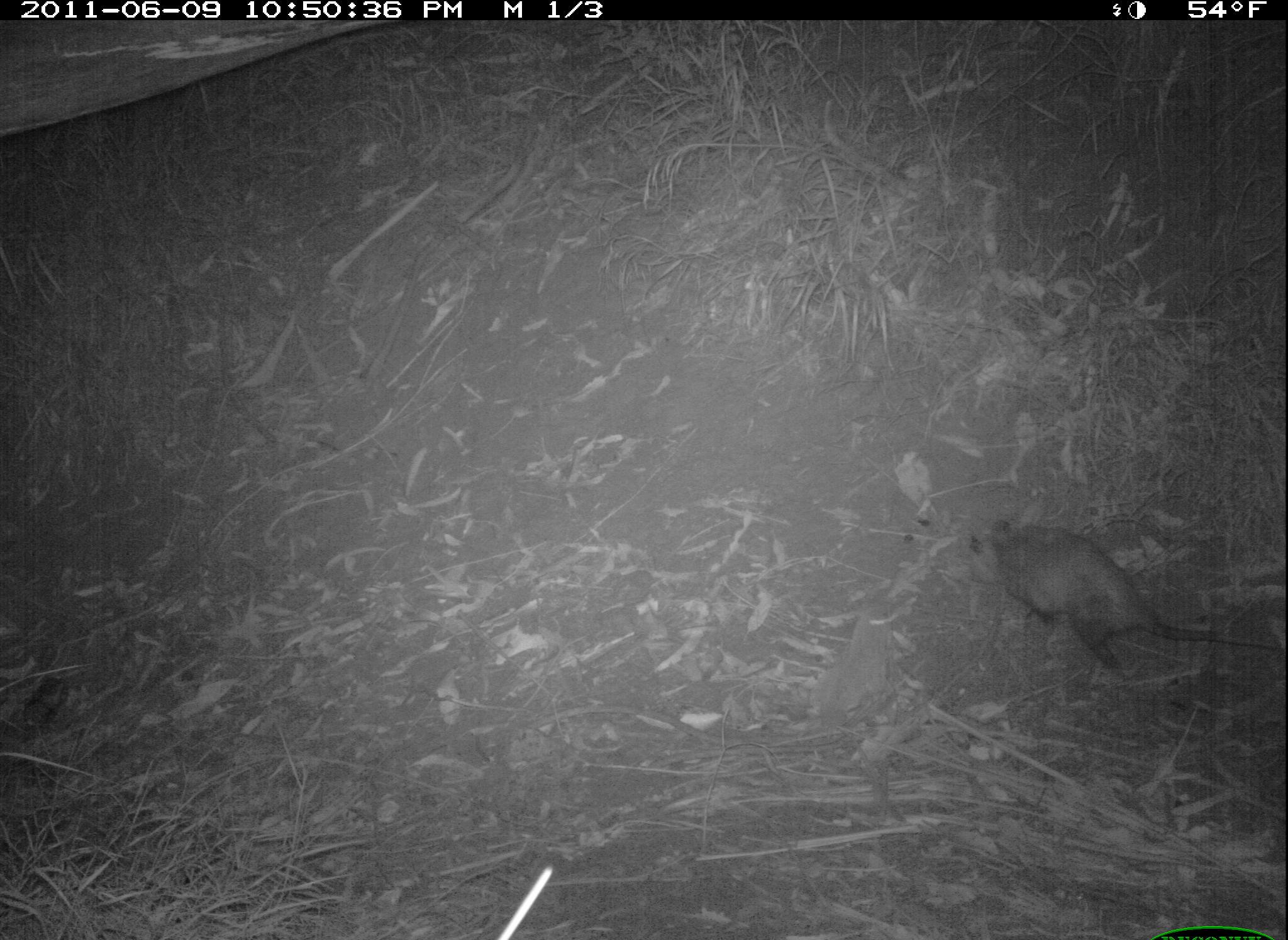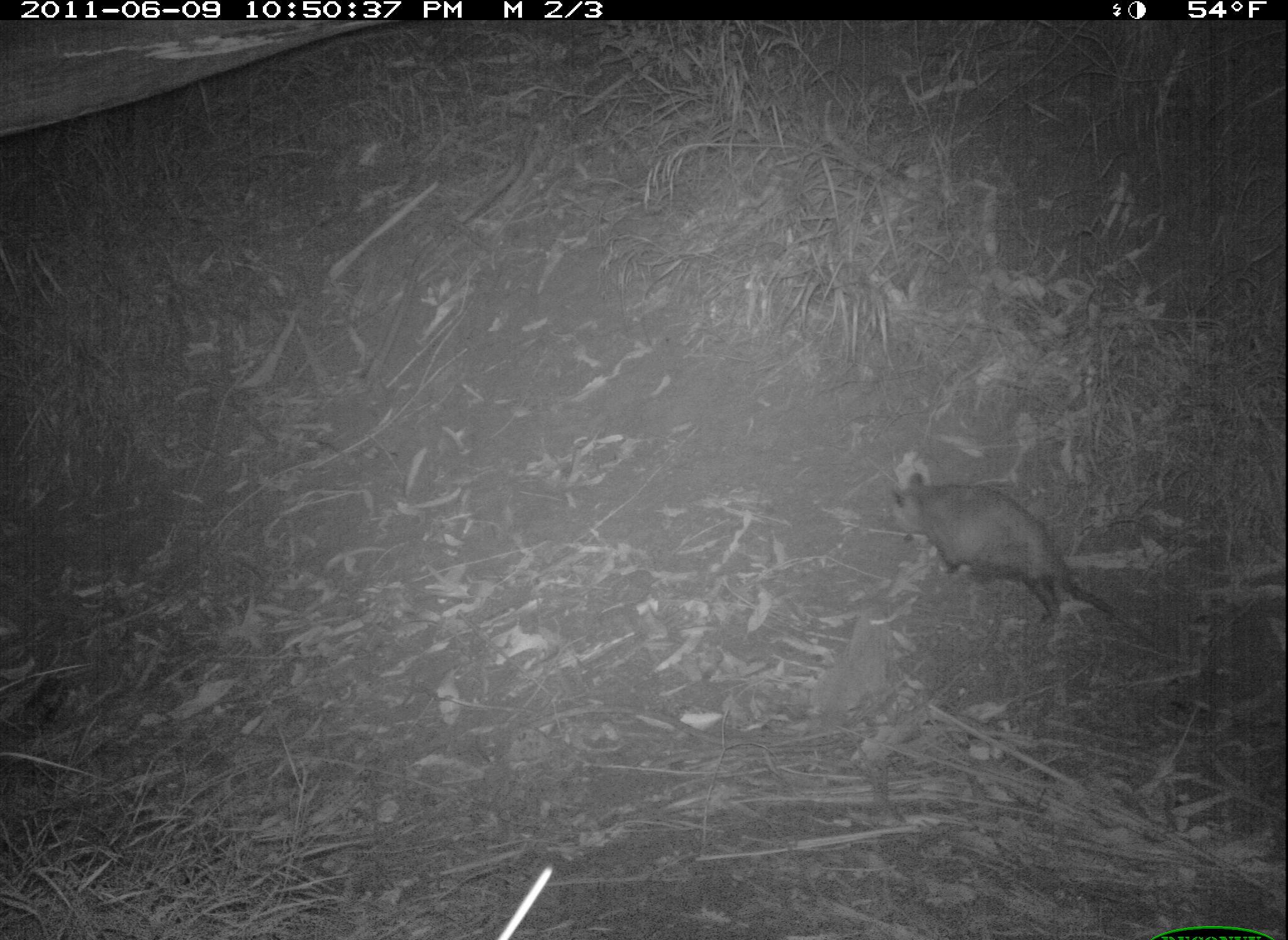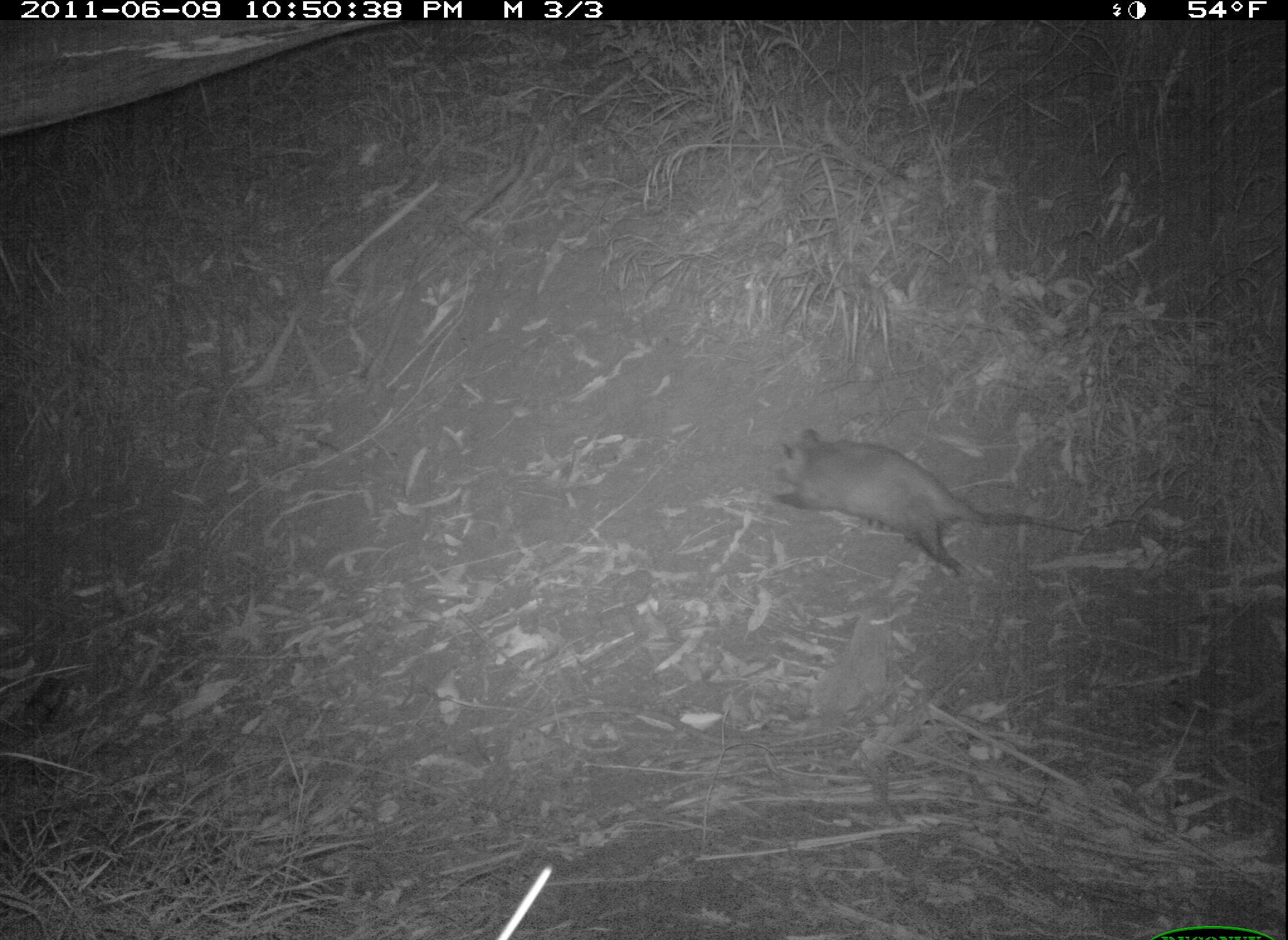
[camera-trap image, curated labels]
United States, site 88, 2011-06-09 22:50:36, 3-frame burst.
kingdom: Animalia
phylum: Chordata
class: Mammalia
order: Didelphimorphia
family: Didelphidae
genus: Didelphis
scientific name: Didelphis virginiana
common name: virginia opossum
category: opossum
Opossum (virginia opossum) (Didelphis virginiana).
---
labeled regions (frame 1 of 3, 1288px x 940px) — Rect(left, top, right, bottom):
opossum: Rect(957, 508, 1277, 684)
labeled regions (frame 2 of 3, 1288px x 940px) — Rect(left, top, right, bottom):
opossum: Rect(869, 459, 1133, 660)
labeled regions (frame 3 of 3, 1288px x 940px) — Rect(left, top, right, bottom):
opossum: Rect(763, 395, 1101, 591)